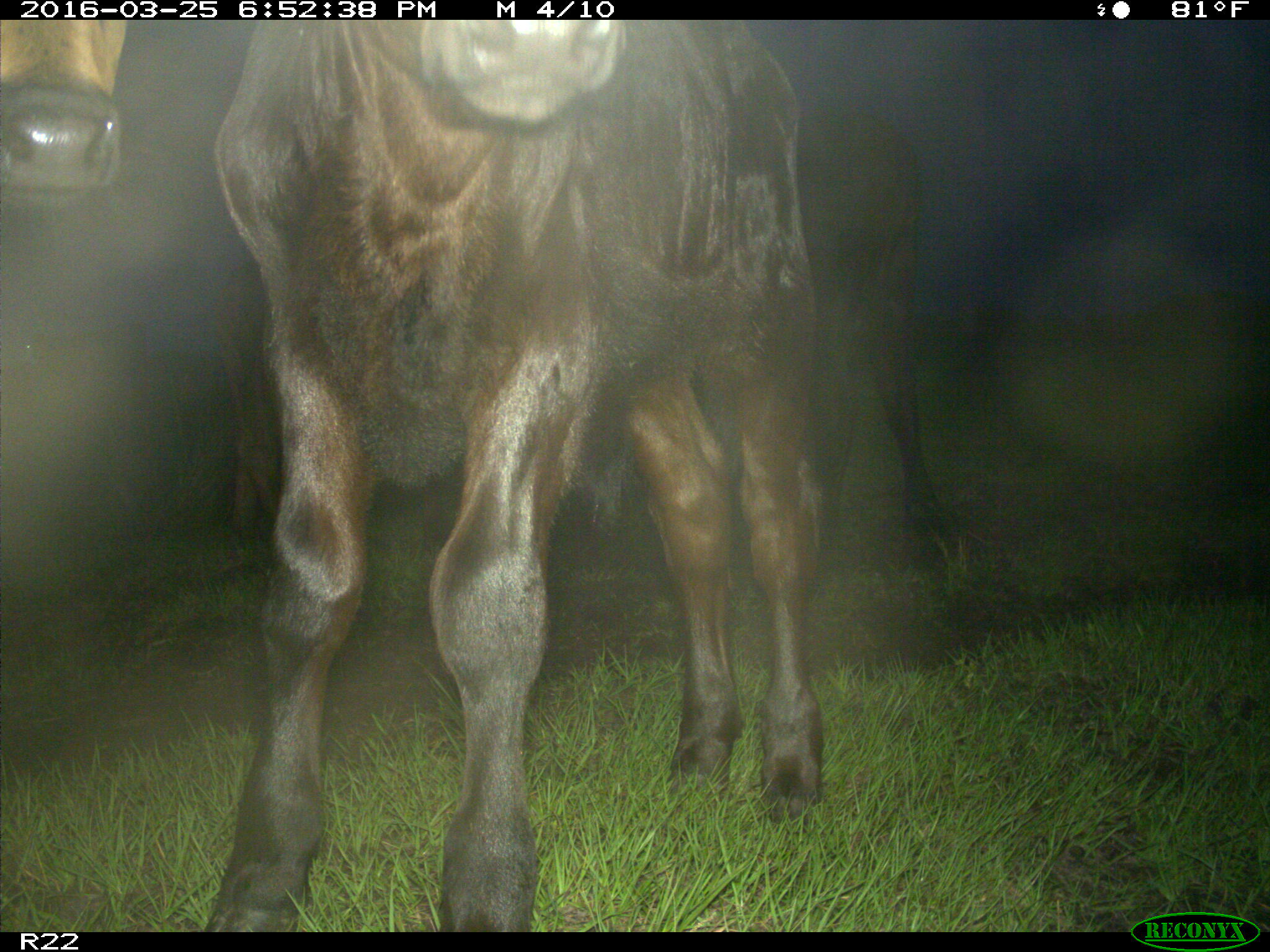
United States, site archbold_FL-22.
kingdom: Animalia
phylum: Chordata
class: Mammalia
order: Artiodactyla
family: Bovidae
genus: Bos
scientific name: Bos taurus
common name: domestic cow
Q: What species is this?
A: Bos taurus (domestic cow).